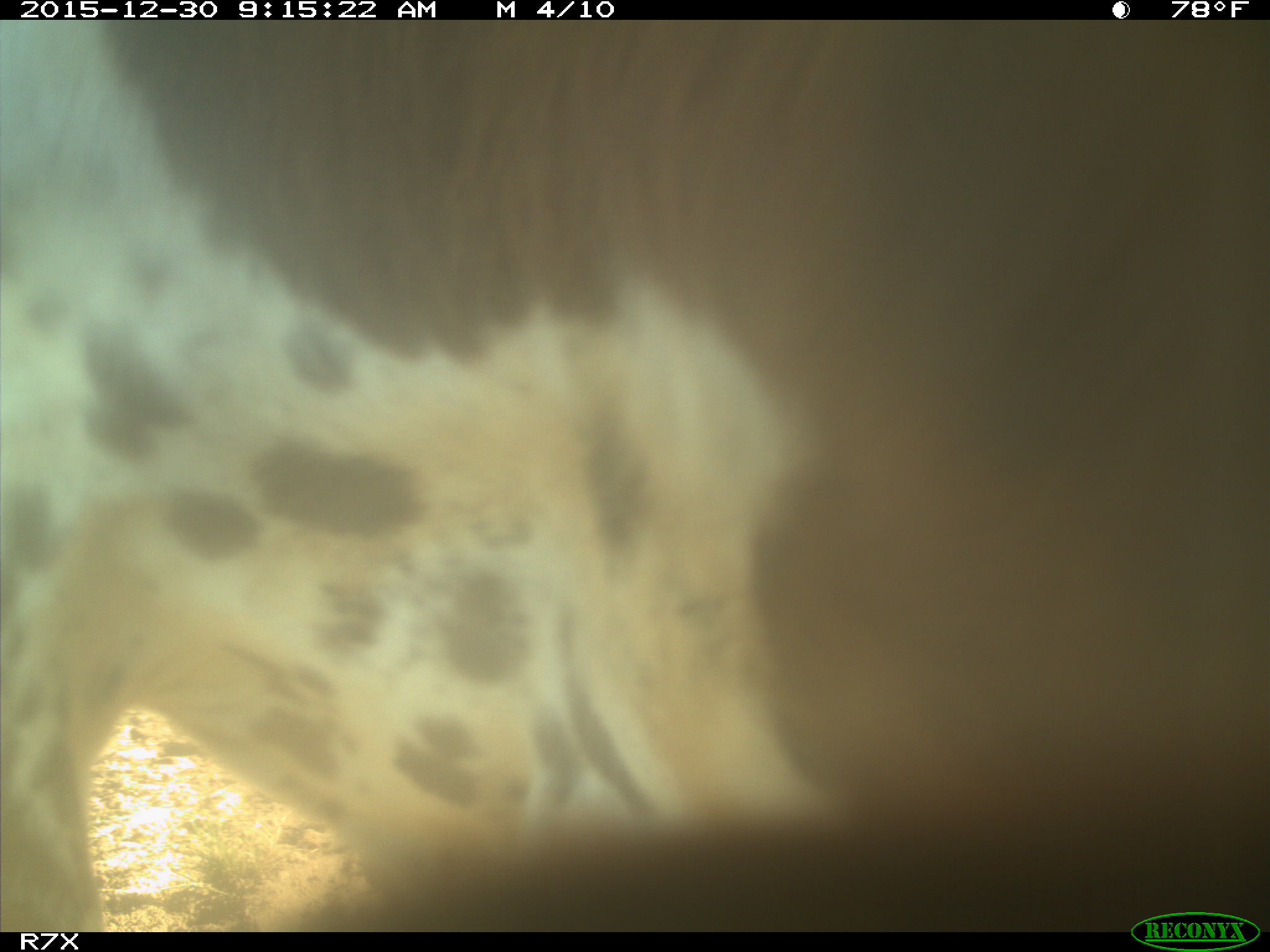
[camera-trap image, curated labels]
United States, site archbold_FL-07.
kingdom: Animalia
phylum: Chordata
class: Mammalia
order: Artiodactyla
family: Bovidae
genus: Bos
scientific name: Bos taurus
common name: domestic cow